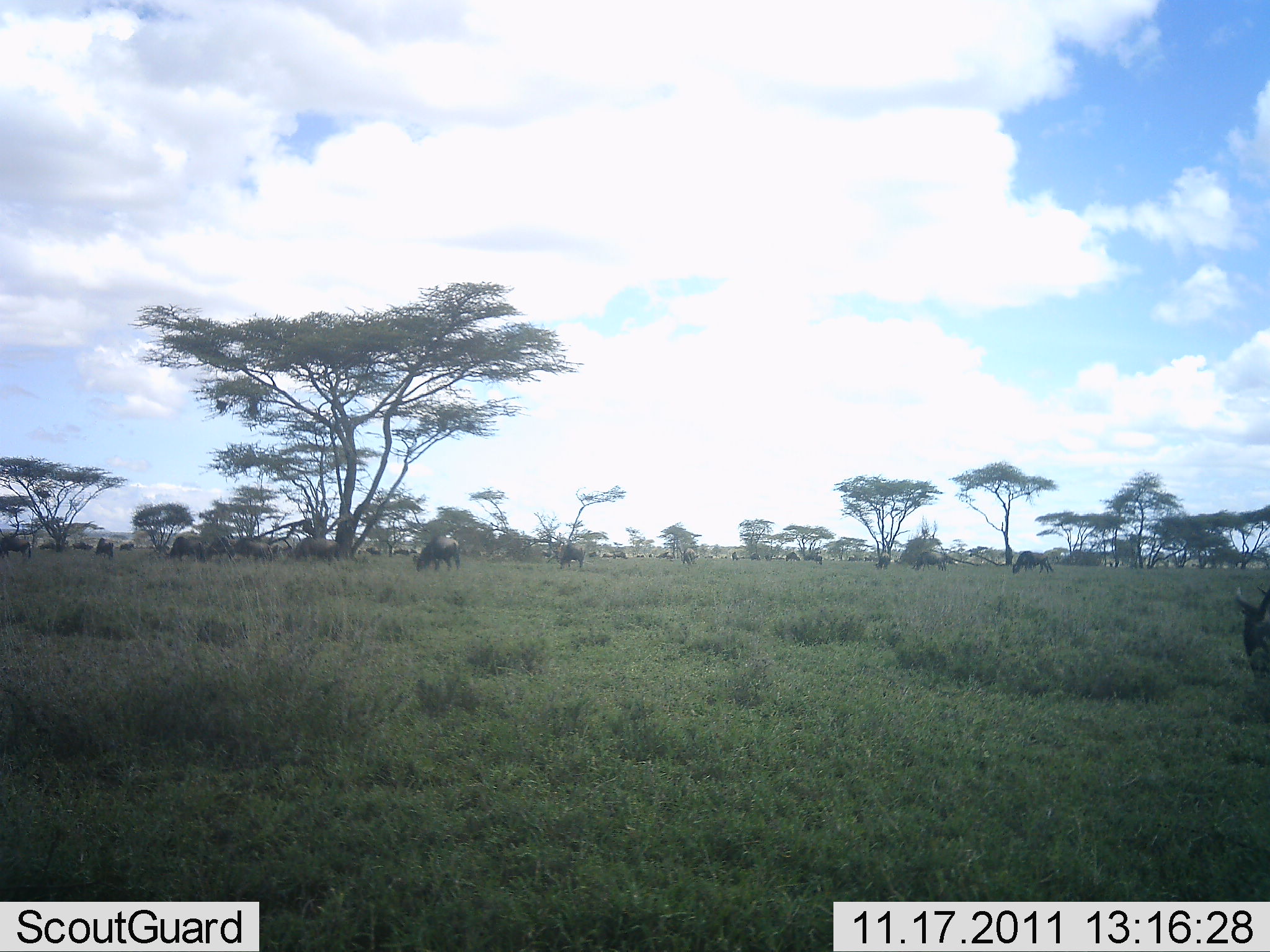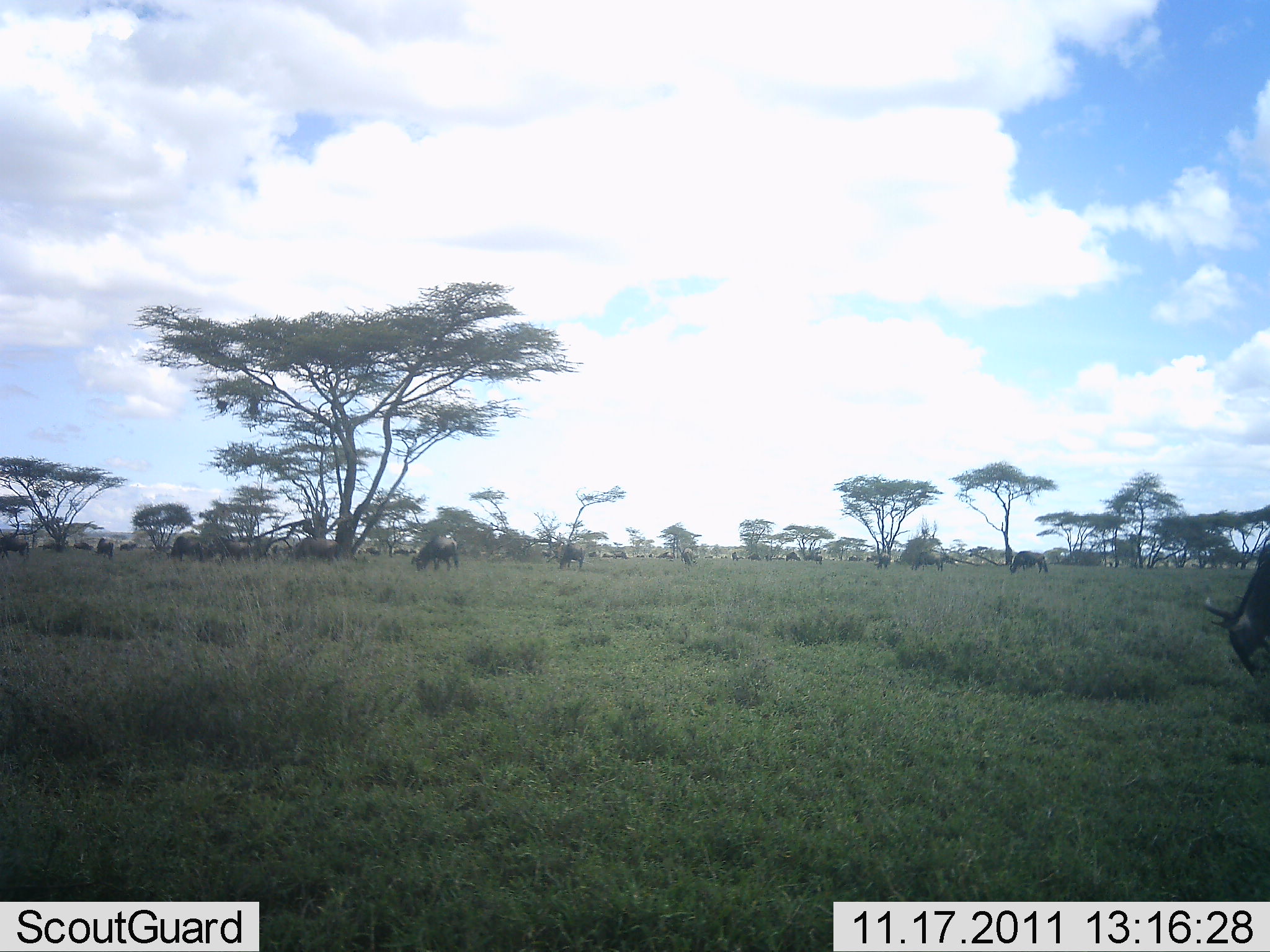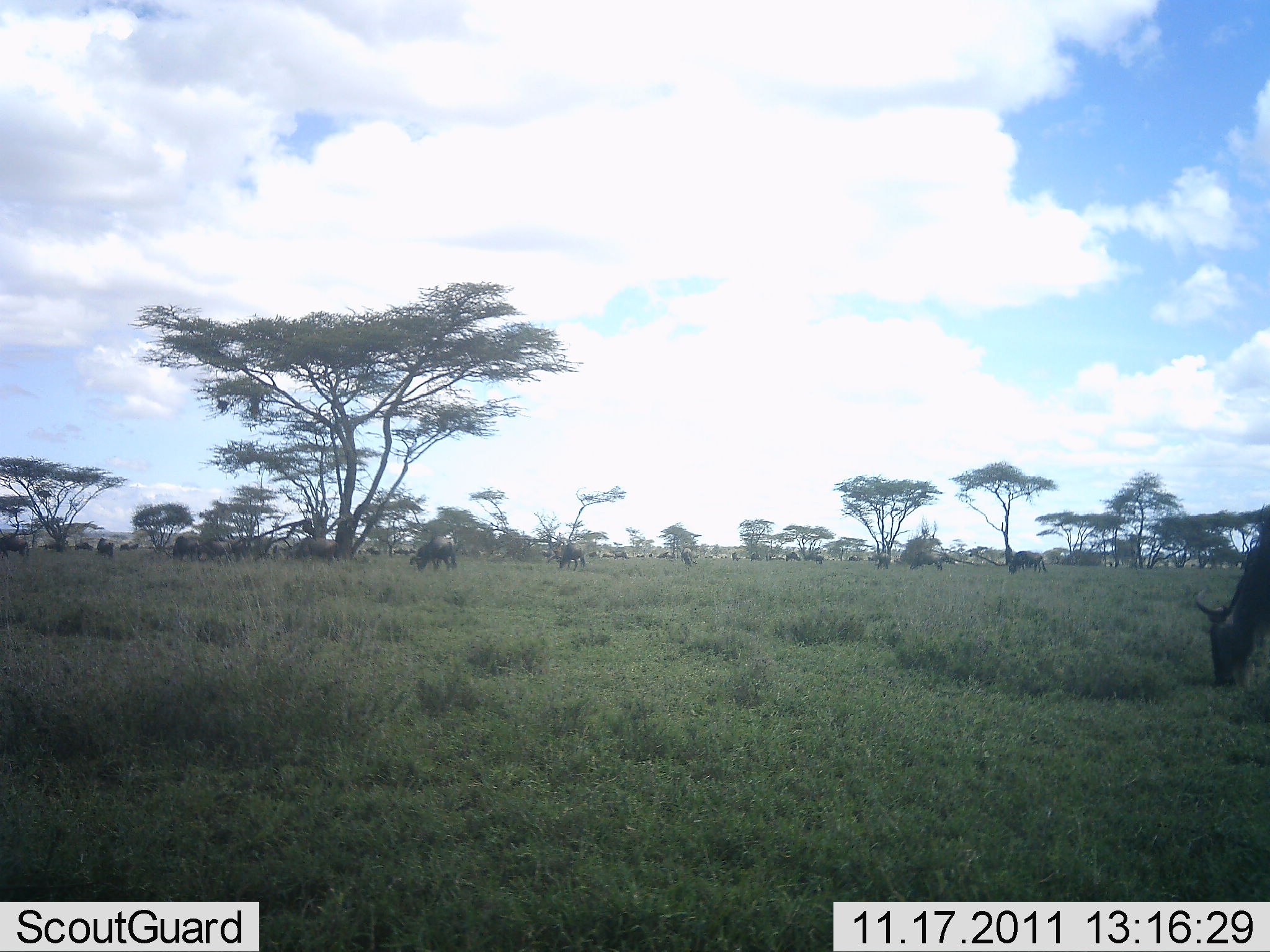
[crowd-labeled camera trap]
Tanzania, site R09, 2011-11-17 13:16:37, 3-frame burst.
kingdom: Animalia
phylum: Chordata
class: Mammalia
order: Artiodactyla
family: Bovidae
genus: Connochaetes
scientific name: Connochaetes taurinus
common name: blue wildebeest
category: wildebeest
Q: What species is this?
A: Wildebeest (blue wildebeest) (Connochaetes taurinus).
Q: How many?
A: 11-50.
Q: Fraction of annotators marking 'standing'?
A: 45%.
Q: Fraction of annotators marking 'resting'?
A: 9%.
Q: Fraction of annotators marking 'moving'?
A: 55%.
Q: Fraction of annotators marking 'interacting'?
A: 0%.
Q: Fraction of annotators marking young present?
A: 9%.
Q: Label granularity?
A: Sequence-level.